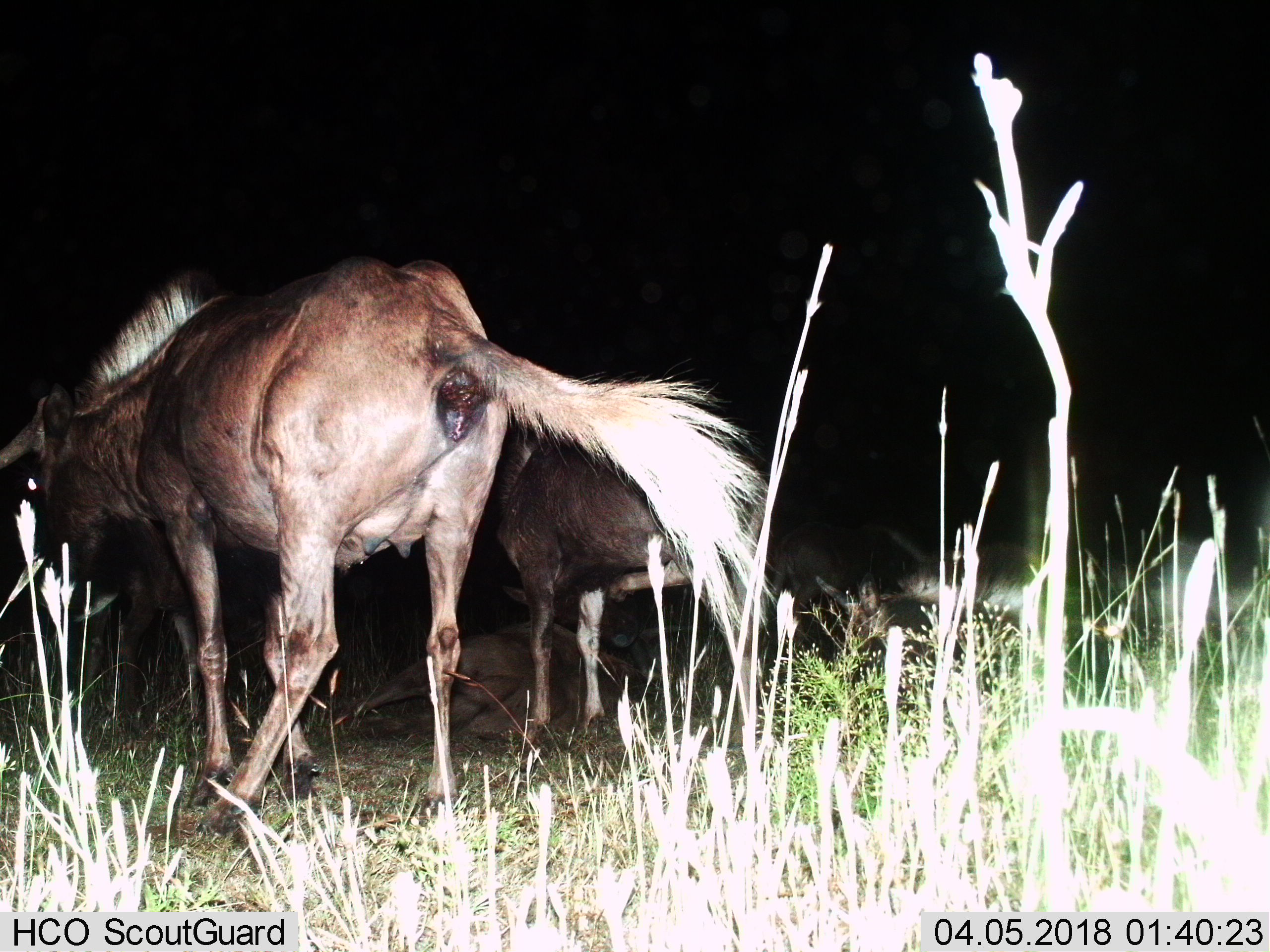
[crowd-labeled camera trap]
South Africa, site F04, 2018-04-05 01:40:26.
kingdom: Animalia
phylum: Chordata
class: Mammalia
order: Artiodactyla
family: Bovidae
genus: Connochaetes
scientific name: Connochaetes gnou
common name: black wildebeest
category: wildebeestblack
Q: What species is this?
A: Wildebeestblack (black wildebeest) (Connochaetes gnou).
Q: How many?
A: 3.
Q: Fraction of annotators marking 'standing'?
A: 100%.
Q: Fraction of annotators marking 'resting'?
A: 43%.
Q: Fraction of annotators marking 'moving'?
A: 0%.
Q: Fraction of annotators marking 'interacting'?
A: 14%.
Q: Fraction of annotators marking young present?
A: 14%.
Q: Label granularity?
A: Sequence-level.